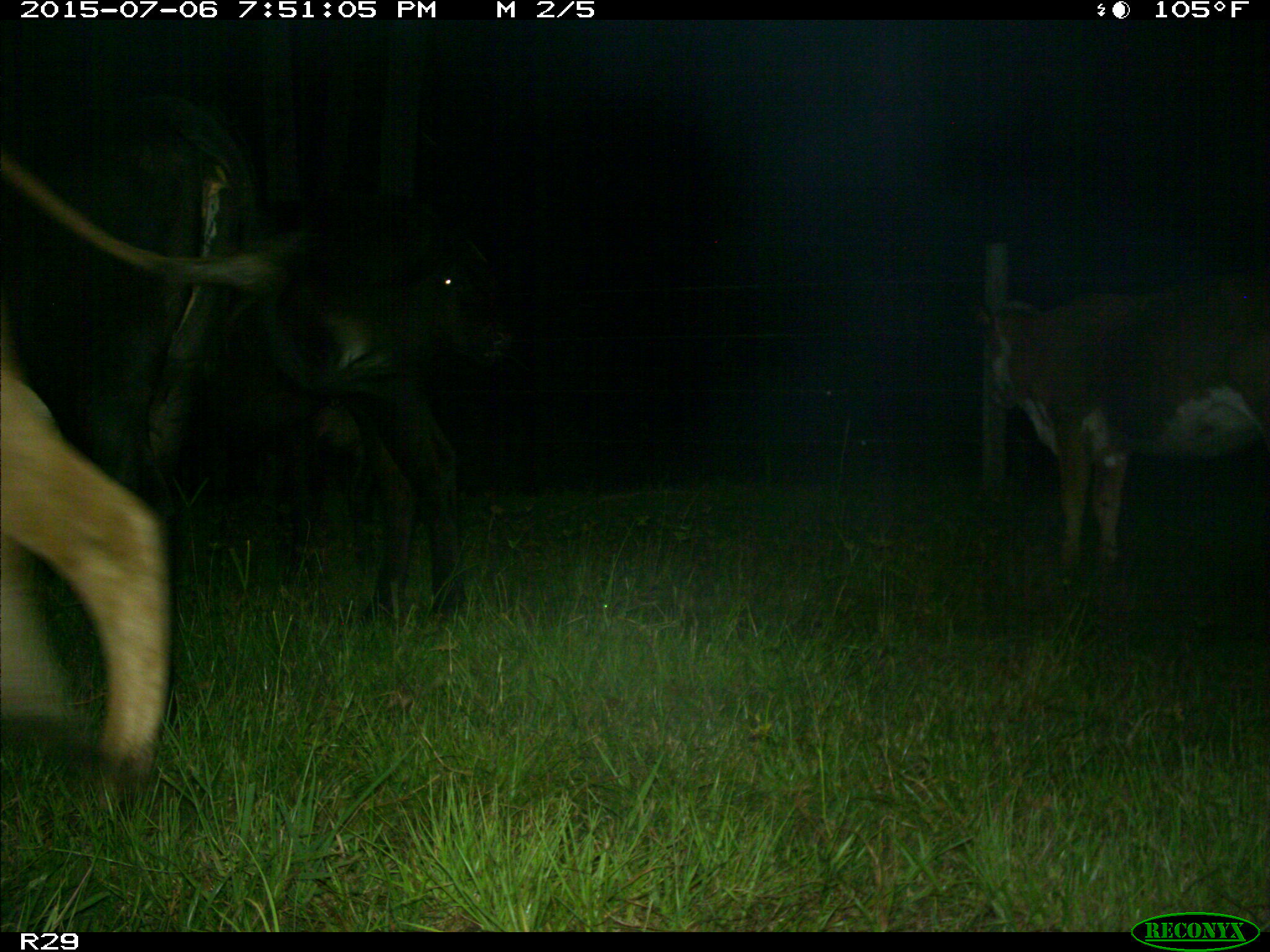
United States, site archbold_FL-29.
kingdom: Animalia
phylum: Chordata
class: Mammalia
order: Artiodactyla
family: Bovidae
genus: Bos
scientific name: Bos taurus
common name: domestic cow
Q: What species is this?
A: Bos taurus (domestic cow).